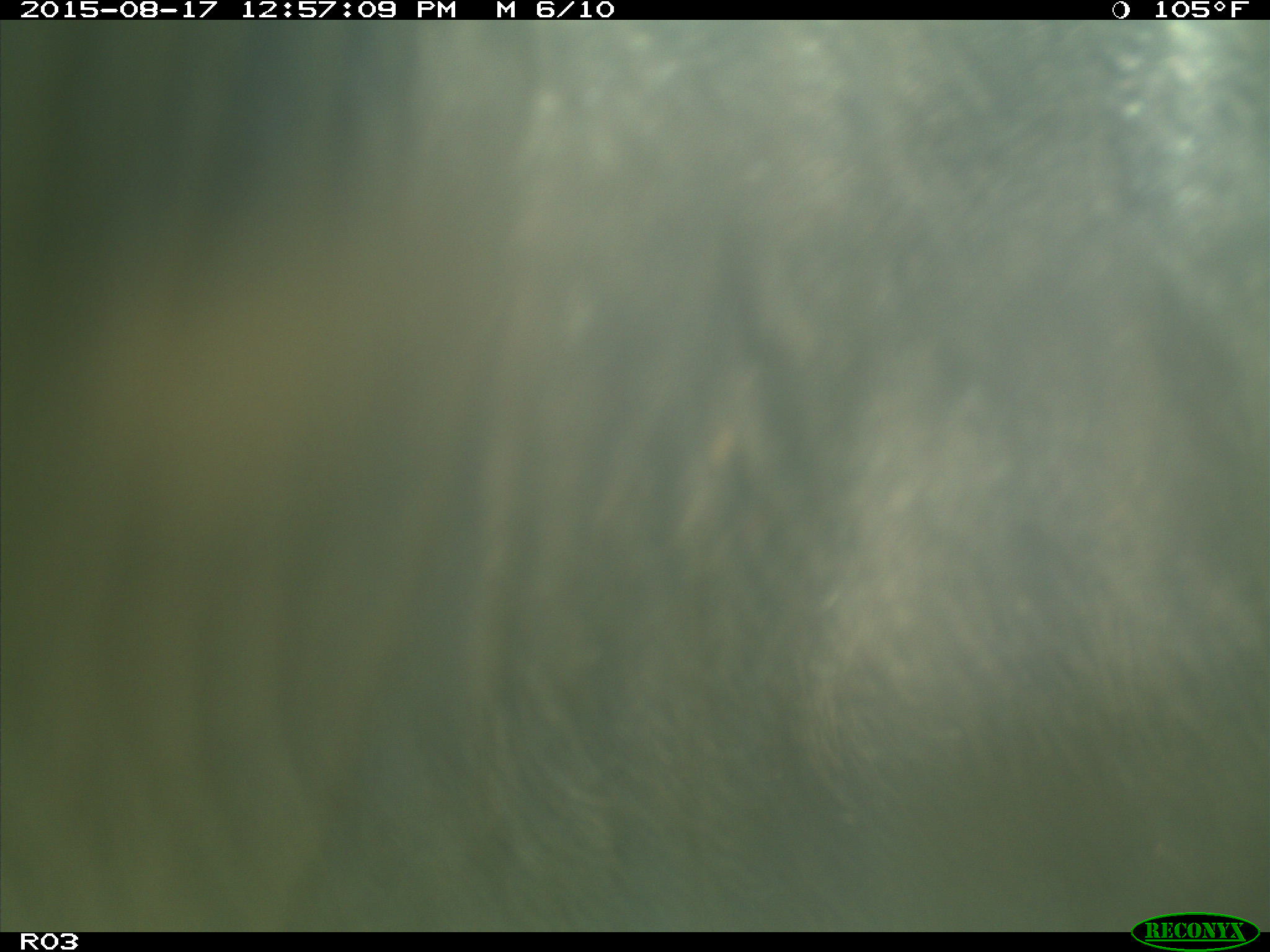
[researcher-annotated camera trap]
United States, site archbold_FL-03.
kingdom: Animalia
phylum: Chordata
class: Mammalia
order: Artiodactyla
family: Bovidae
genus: Bos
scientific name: Bos taurus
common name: domestic cow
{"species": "Bos taurus (domestic cow)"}